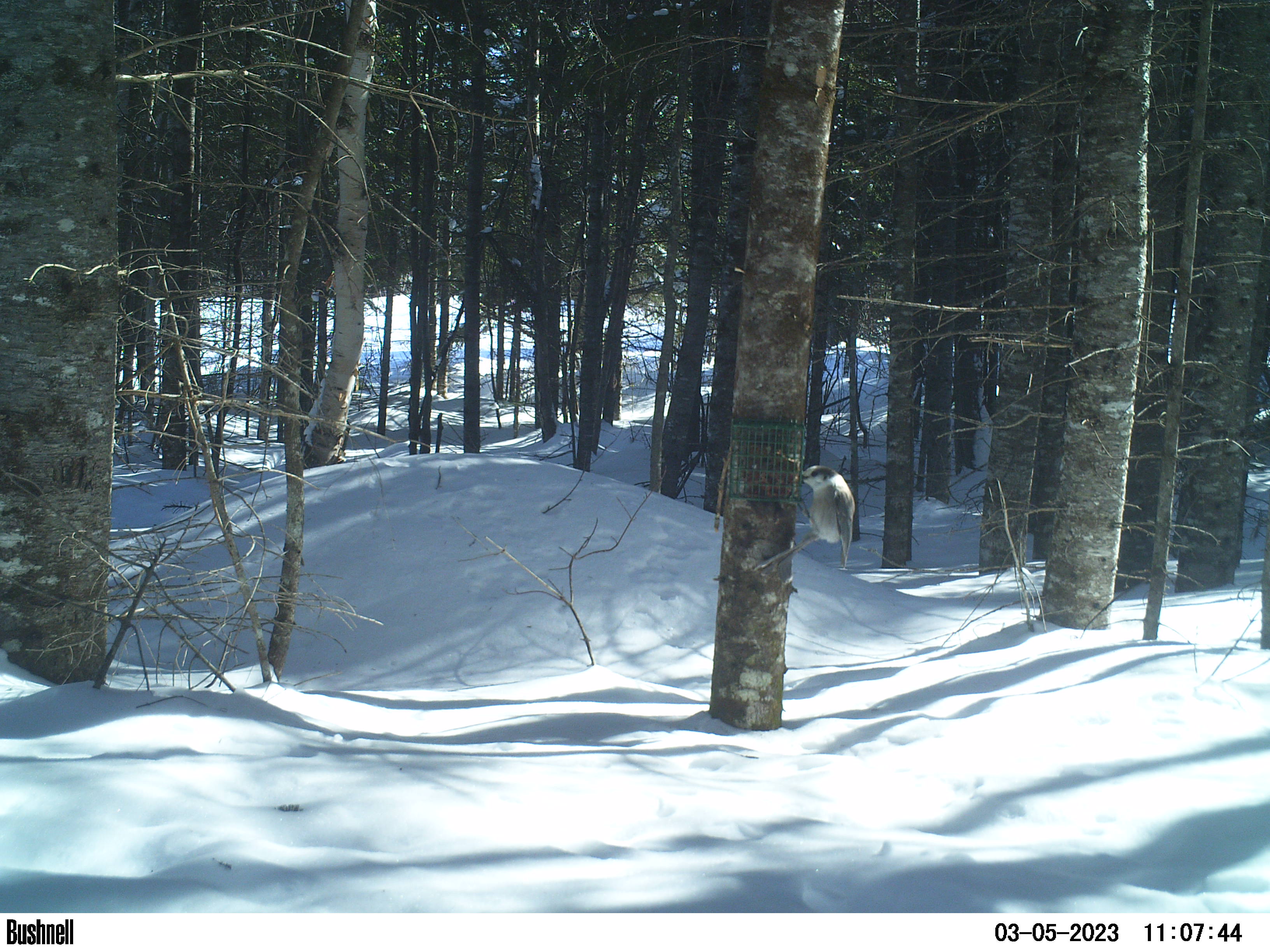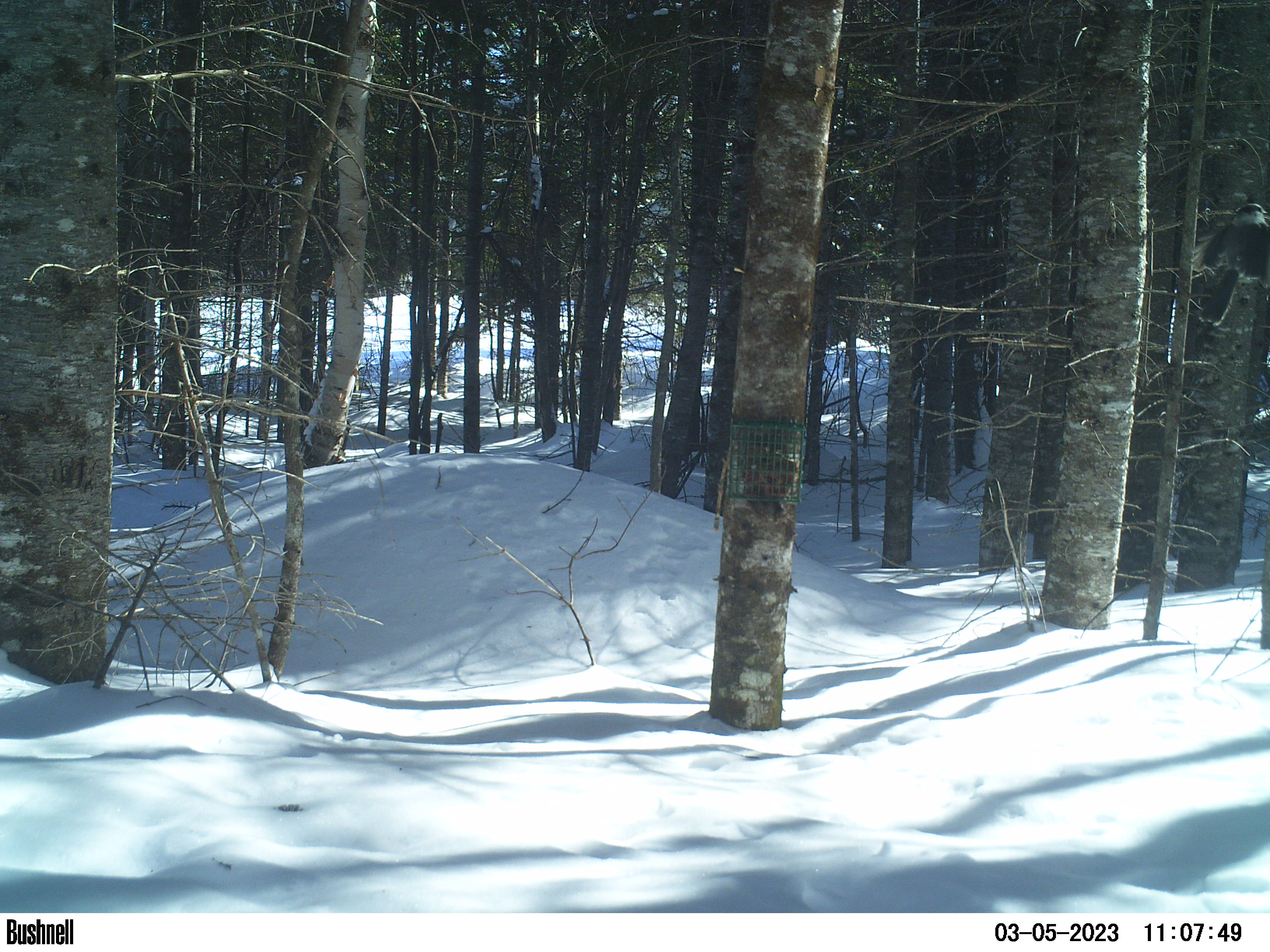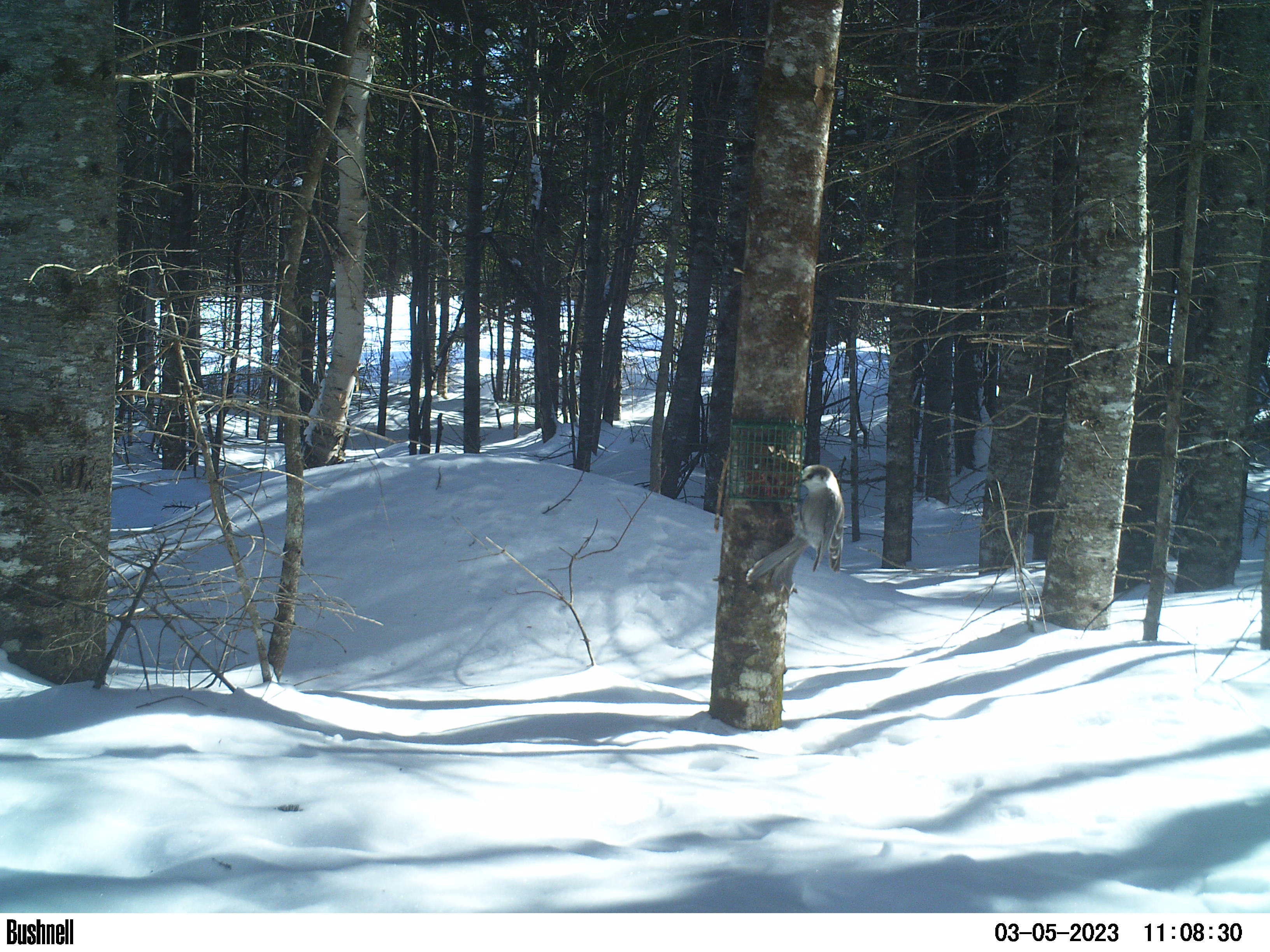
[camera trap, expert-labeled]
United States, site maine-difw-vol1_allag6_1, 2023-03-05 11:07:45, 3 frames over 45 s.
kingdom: Animalia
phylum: Chordata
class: Aves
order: Passeriformes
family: Corvidae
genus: Perisoreus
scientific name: Perisoreus canadensis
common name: canada jay